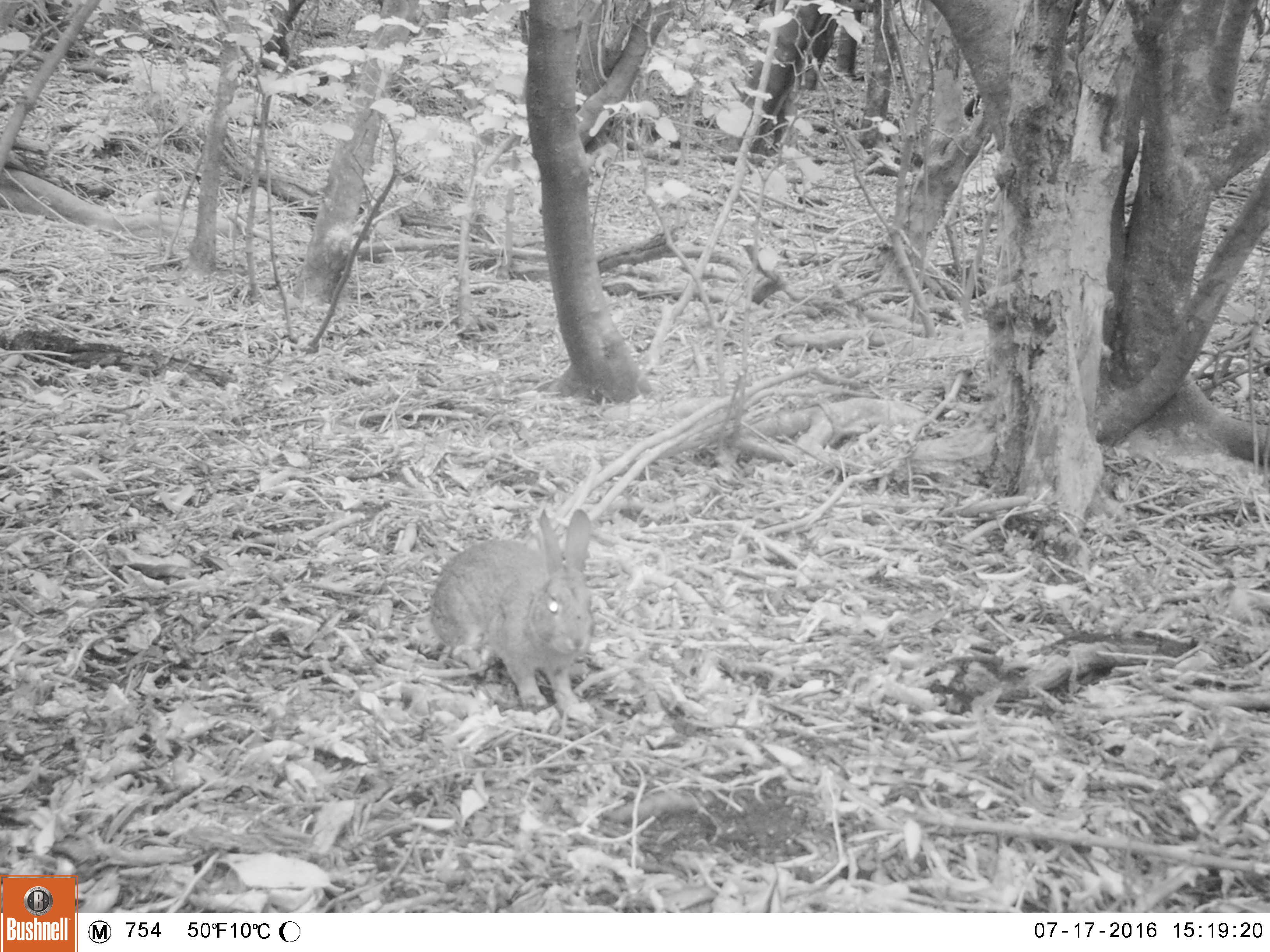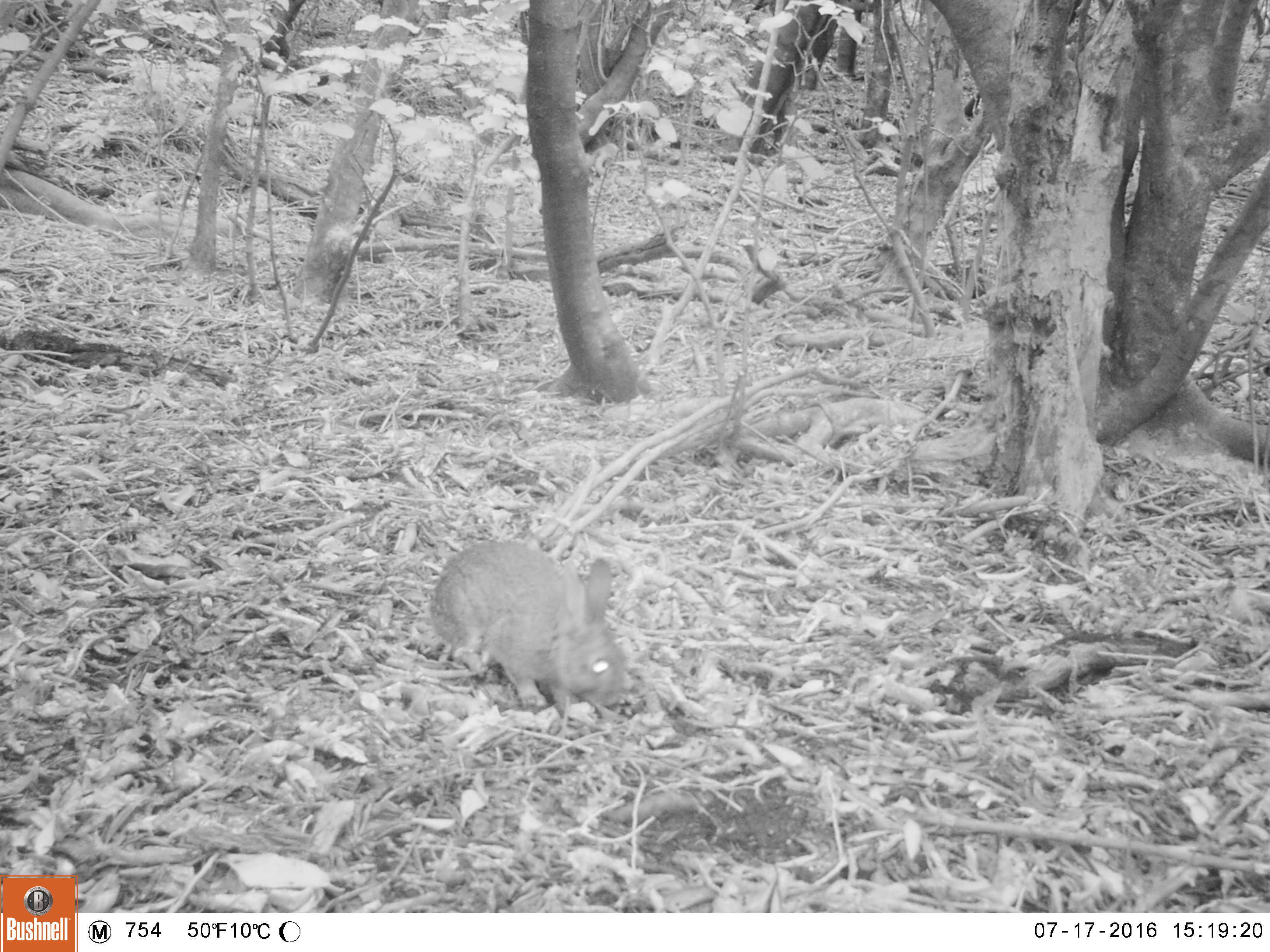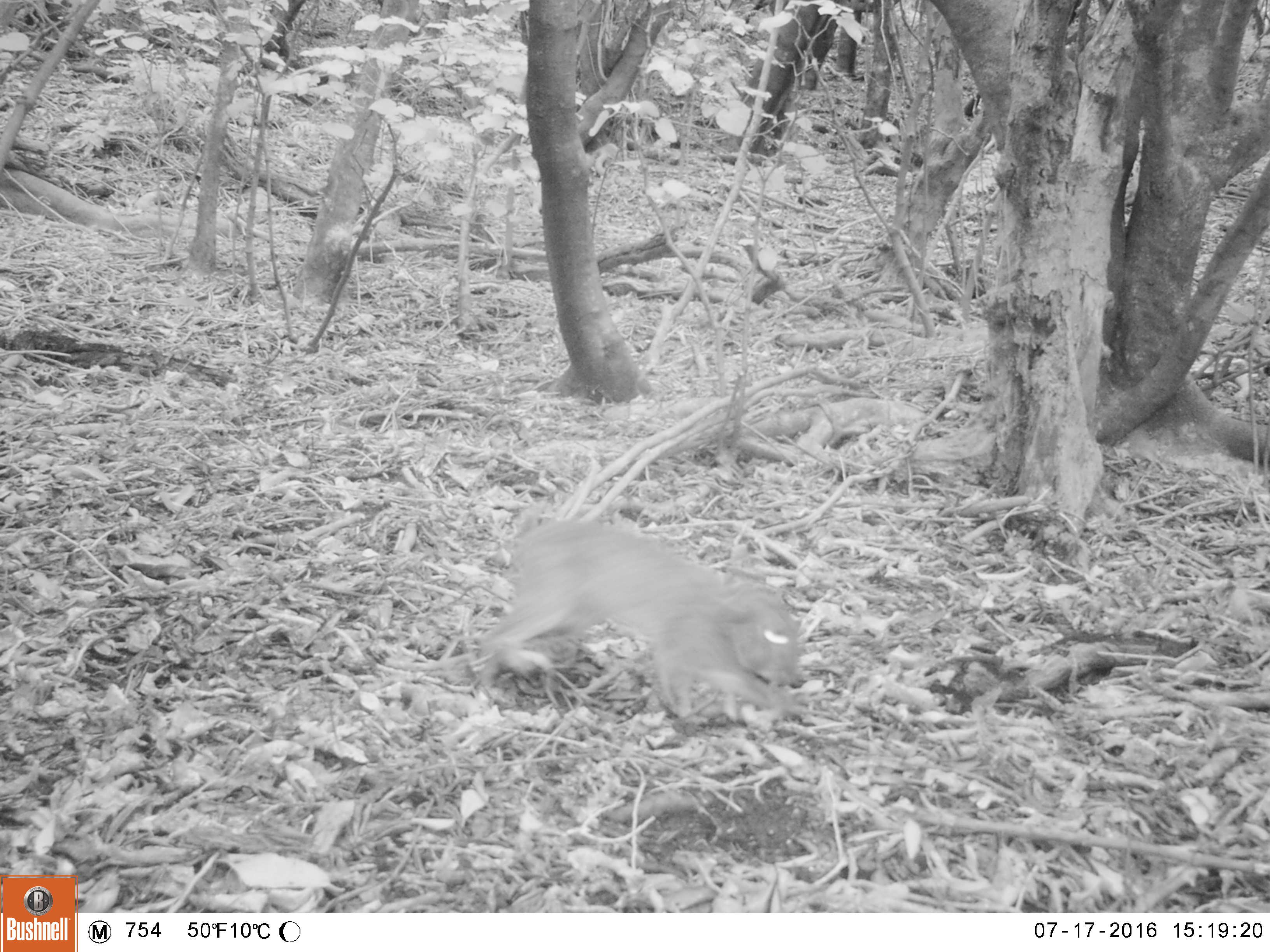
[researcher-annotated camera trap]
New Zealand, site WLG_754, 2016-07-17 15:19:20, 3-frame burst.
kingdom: Animalia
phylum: Chordata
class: Mammalia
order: Lagomorpha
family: Leporidae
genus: Oryctolagus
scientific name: Oryctolagus cuniculus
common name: european rabbit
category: rabbit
Rabbit (european rabbit) (Oryctolagus cuniculus).